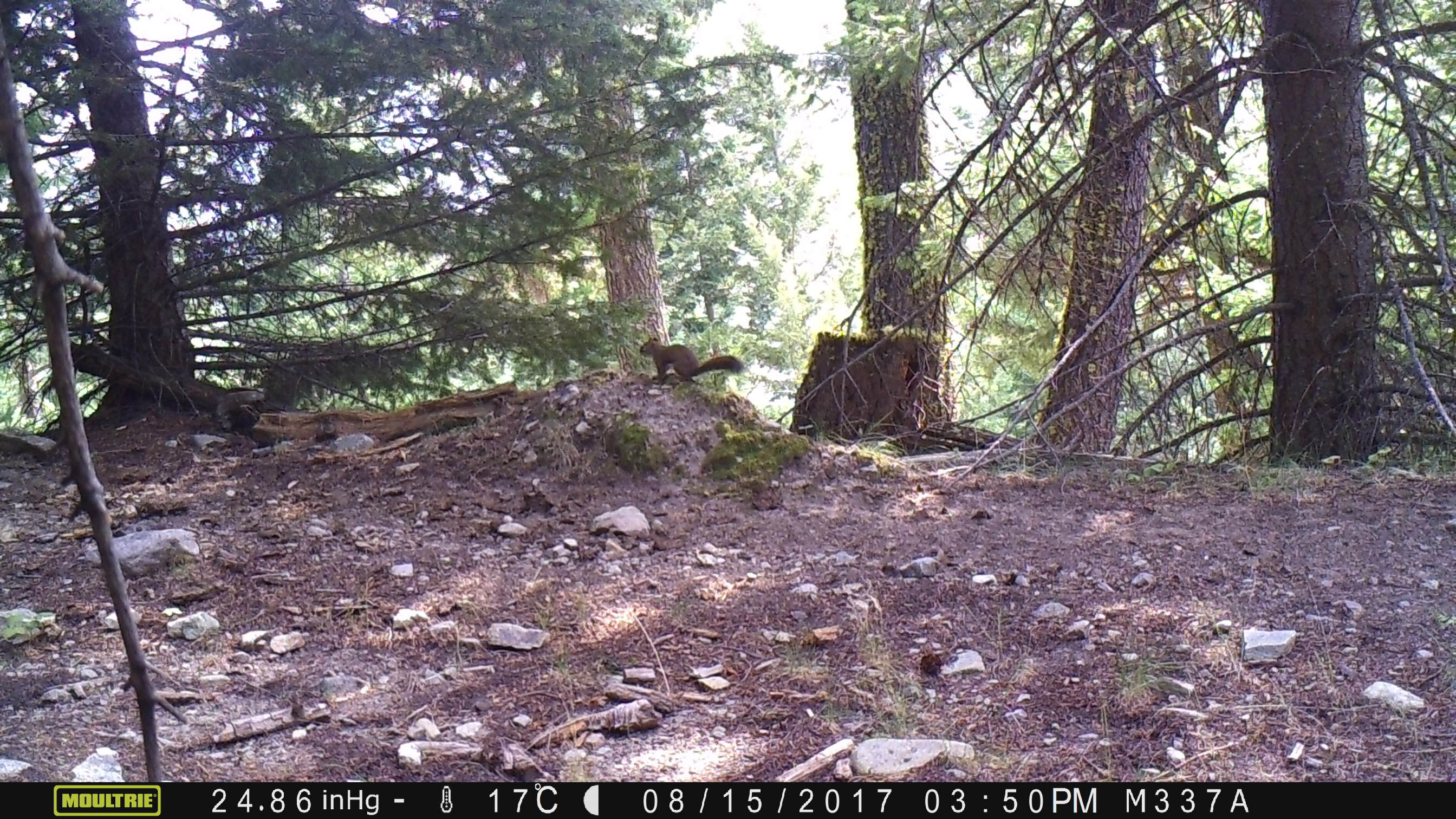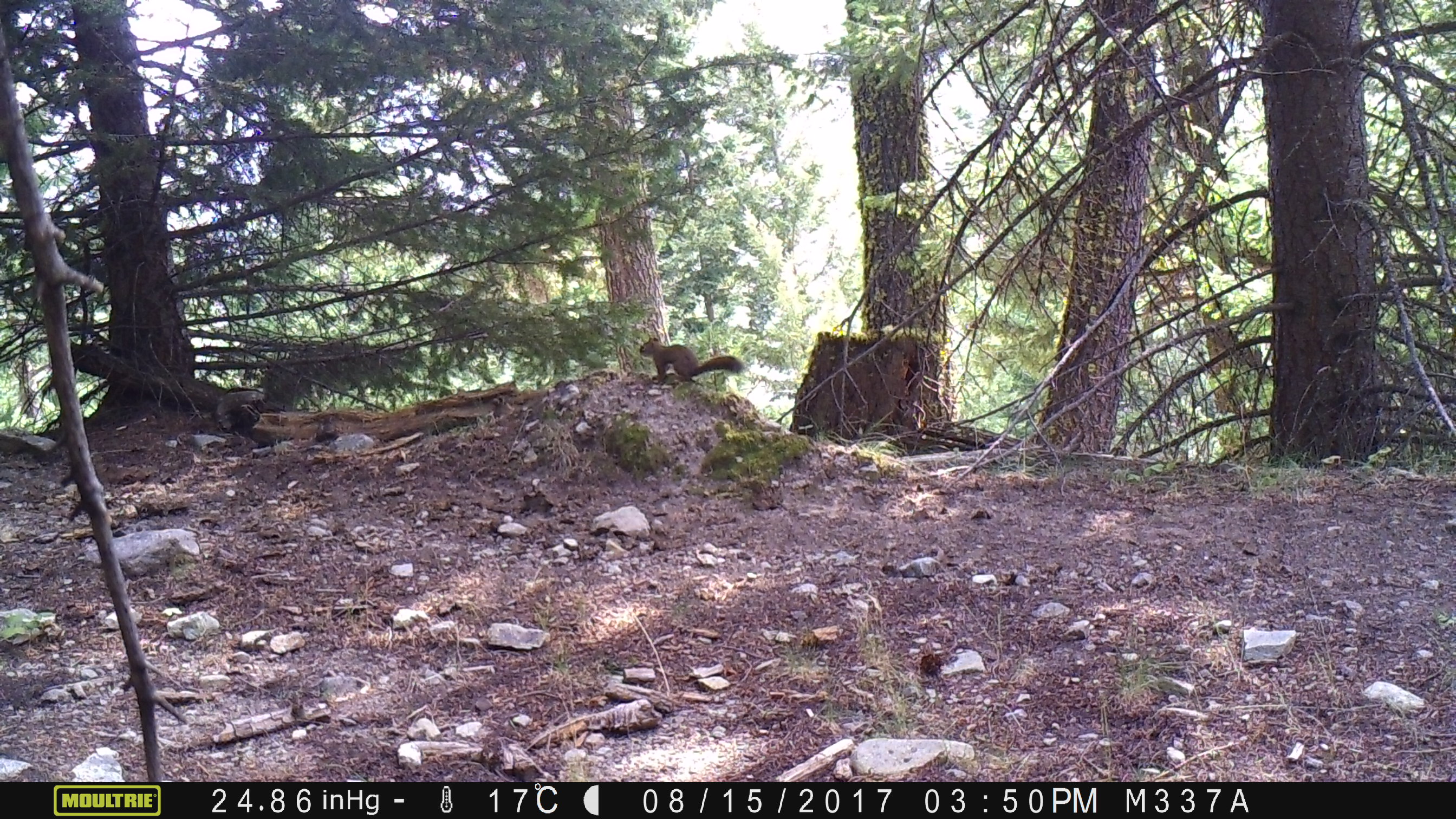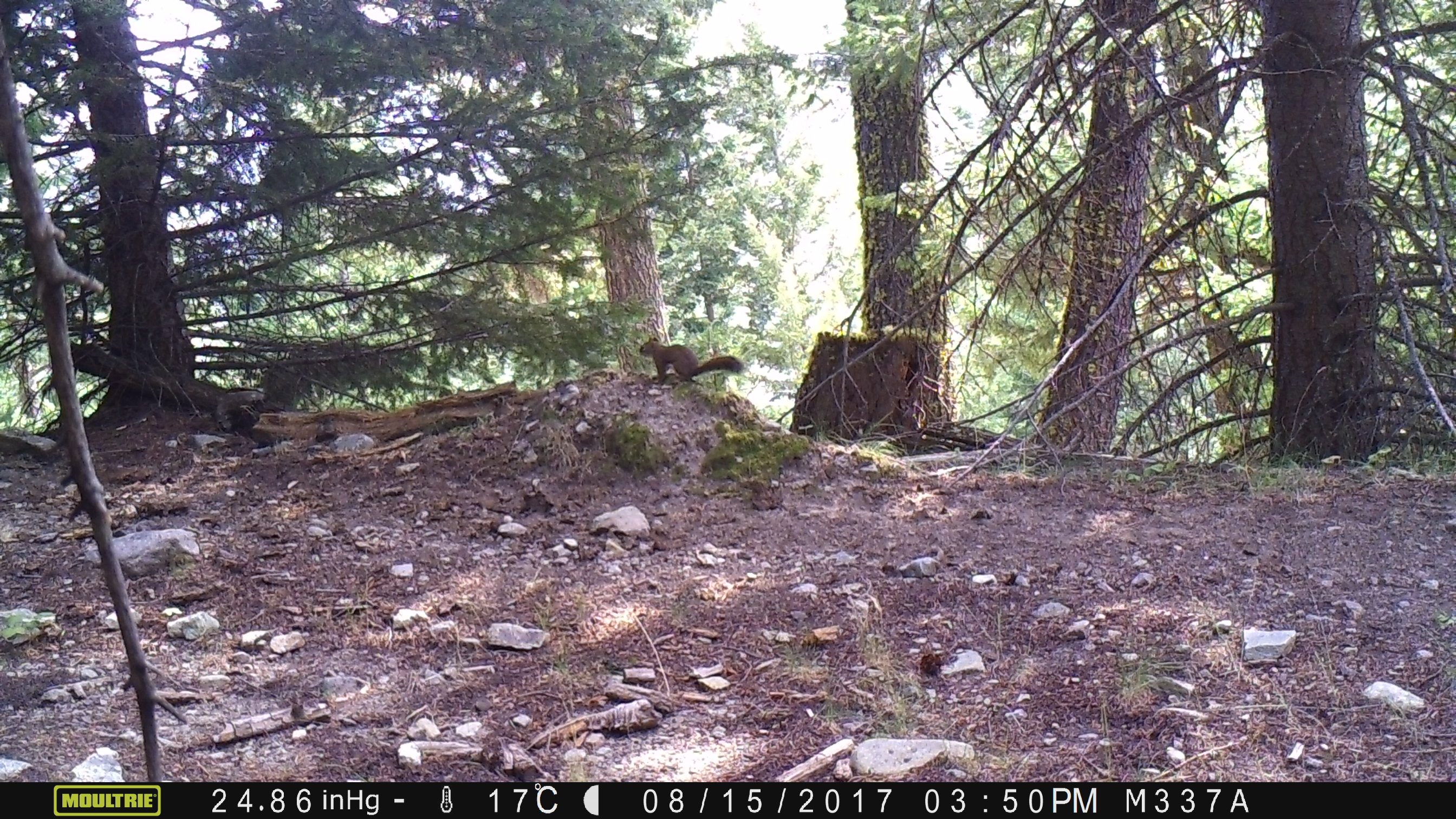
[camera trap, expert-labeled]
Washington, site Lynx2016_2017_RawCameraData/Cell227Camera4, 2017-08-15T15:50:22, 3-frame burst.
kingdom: Animalia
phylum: Chordata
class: Mammalia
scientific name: Mammalia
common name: small mammal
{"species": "small mammal (Mammalia)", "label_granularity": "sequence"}